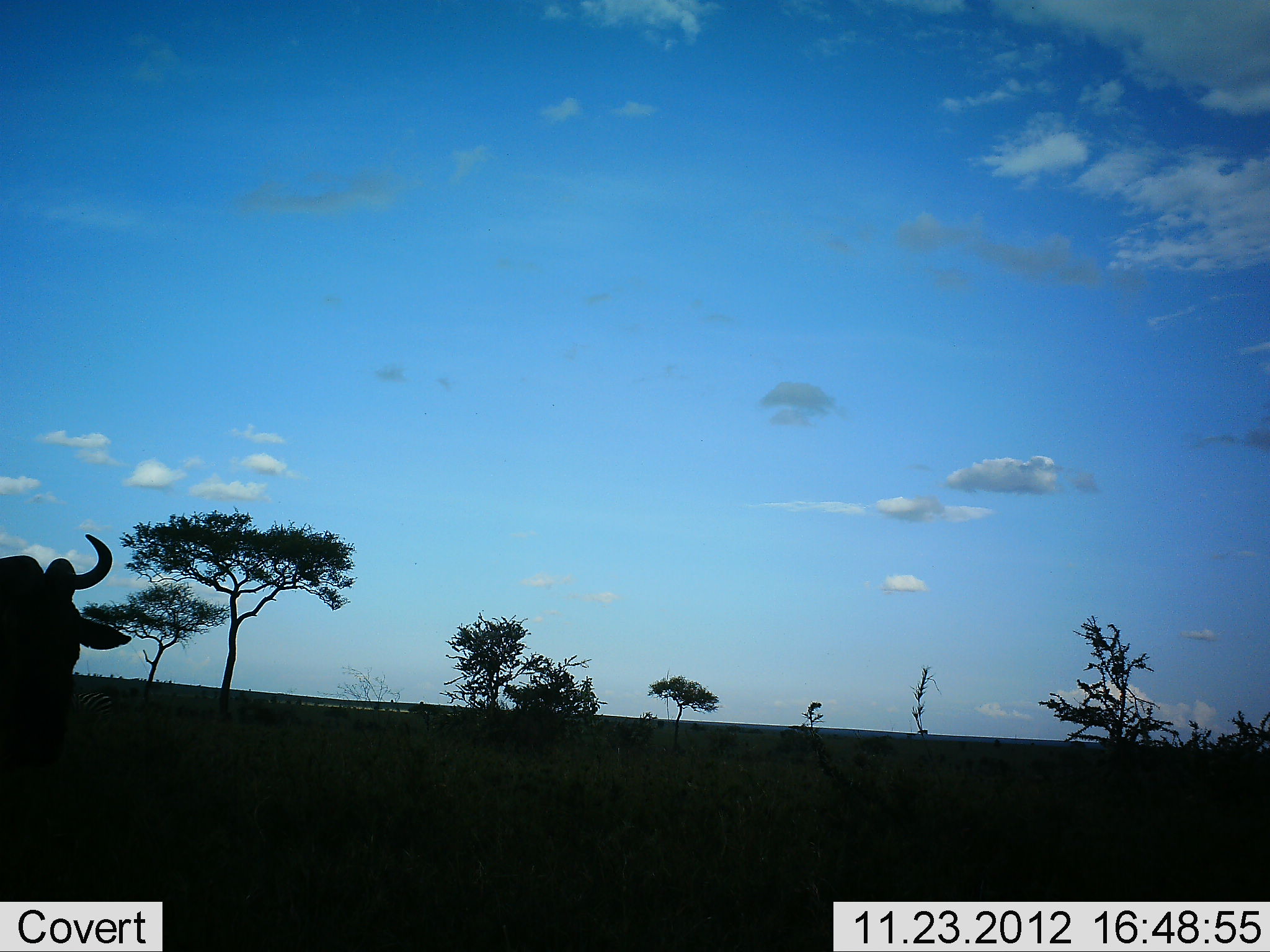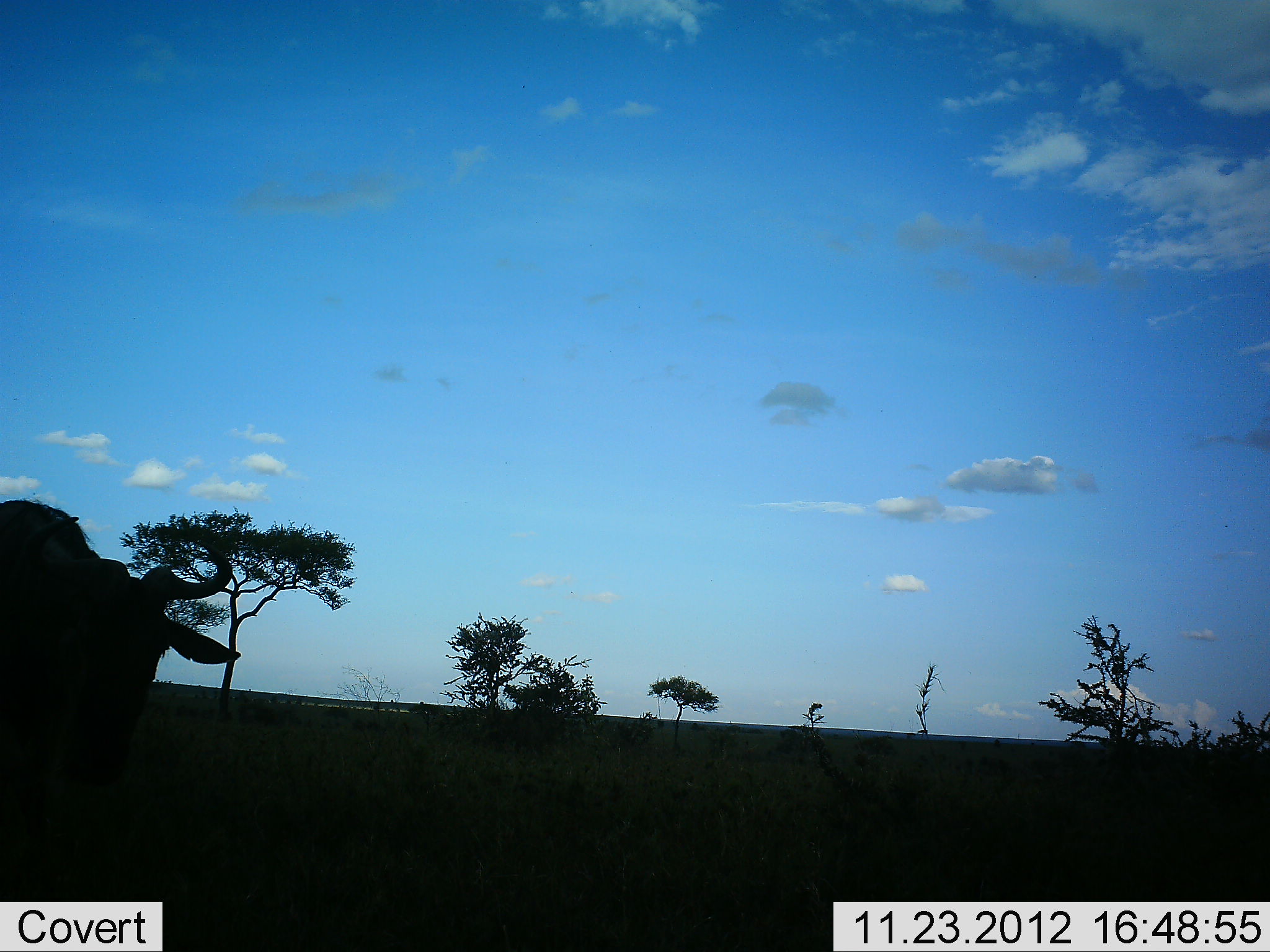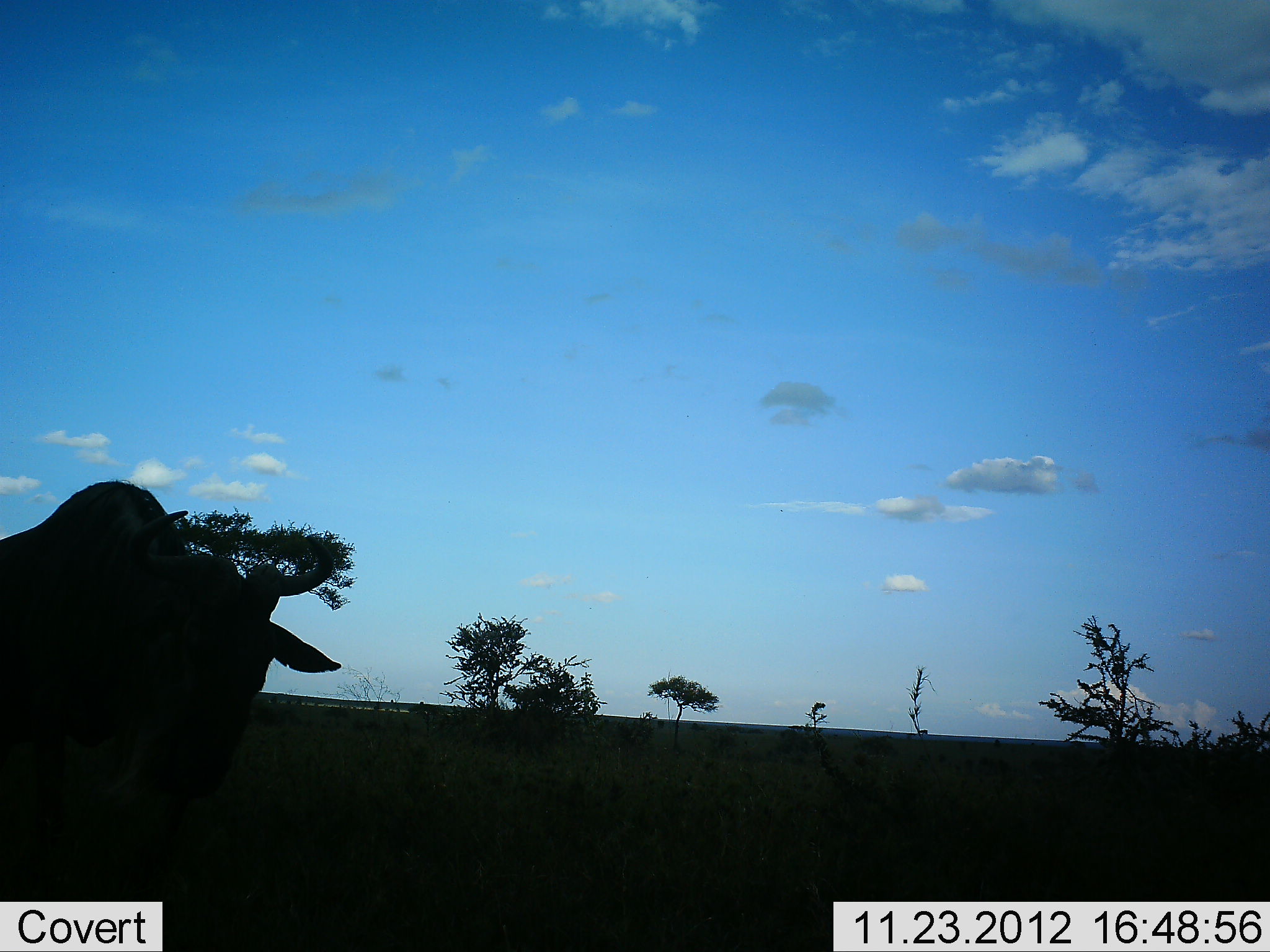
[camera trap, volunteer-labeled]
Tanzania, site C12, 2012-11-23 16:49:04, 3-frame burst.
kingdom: Animalia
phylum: Chordata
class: Mammalia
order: Artiodactyla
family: Bovidae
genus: Connochaetes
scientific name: Connochaetes taurinus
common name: blue wildebeest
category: wildebeest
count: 1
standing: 0%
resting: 0%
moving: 100%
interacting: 0%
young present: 0%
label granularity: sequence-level